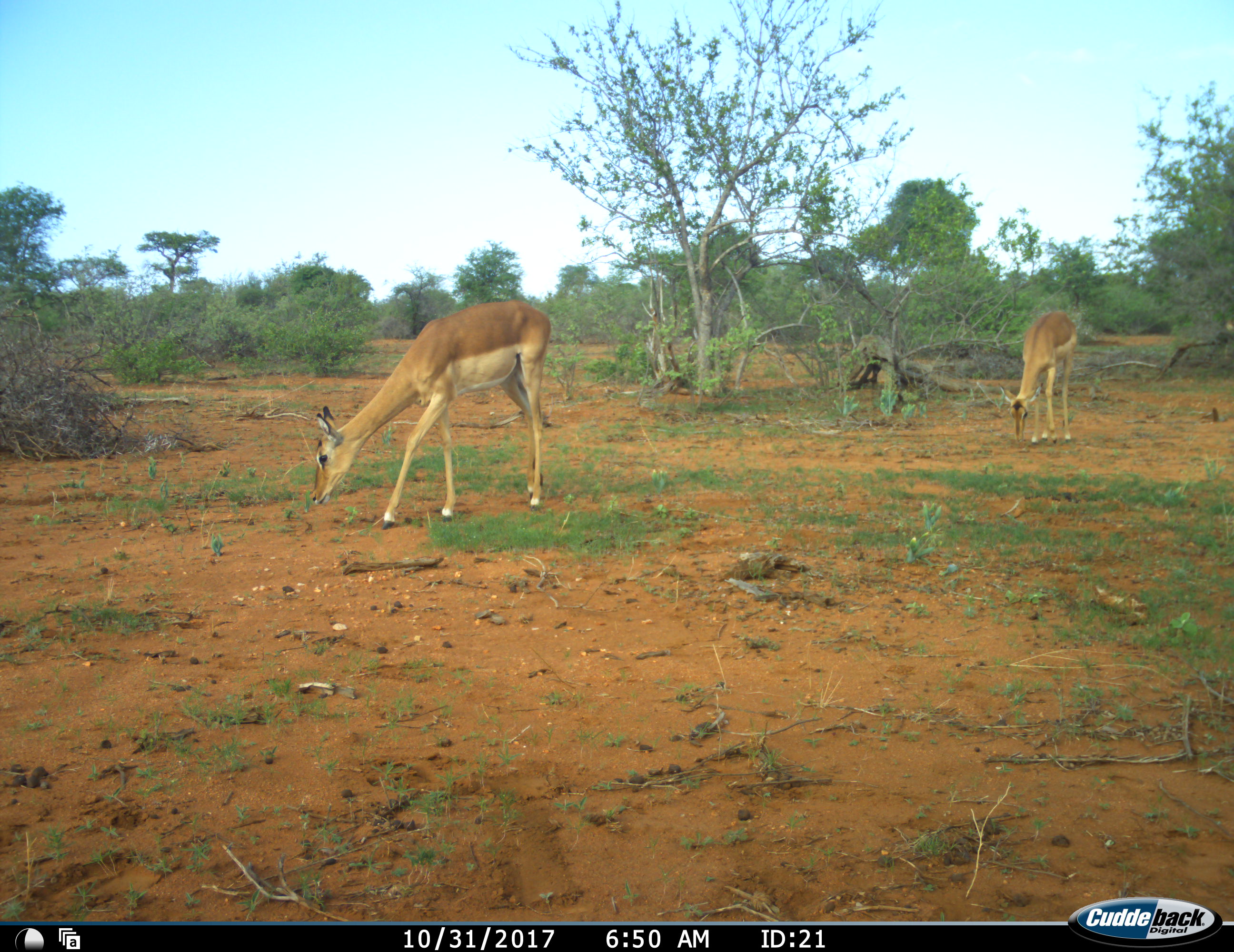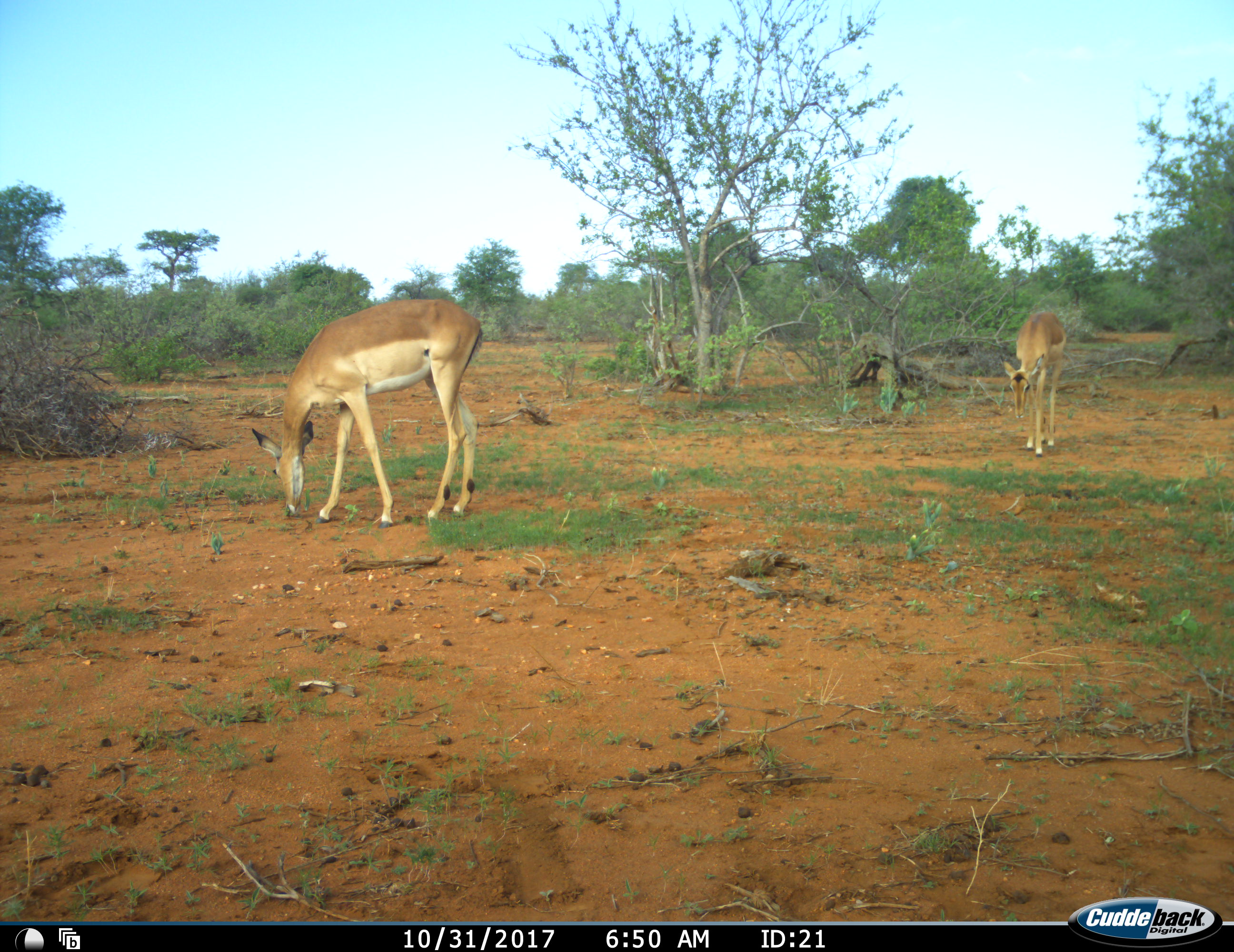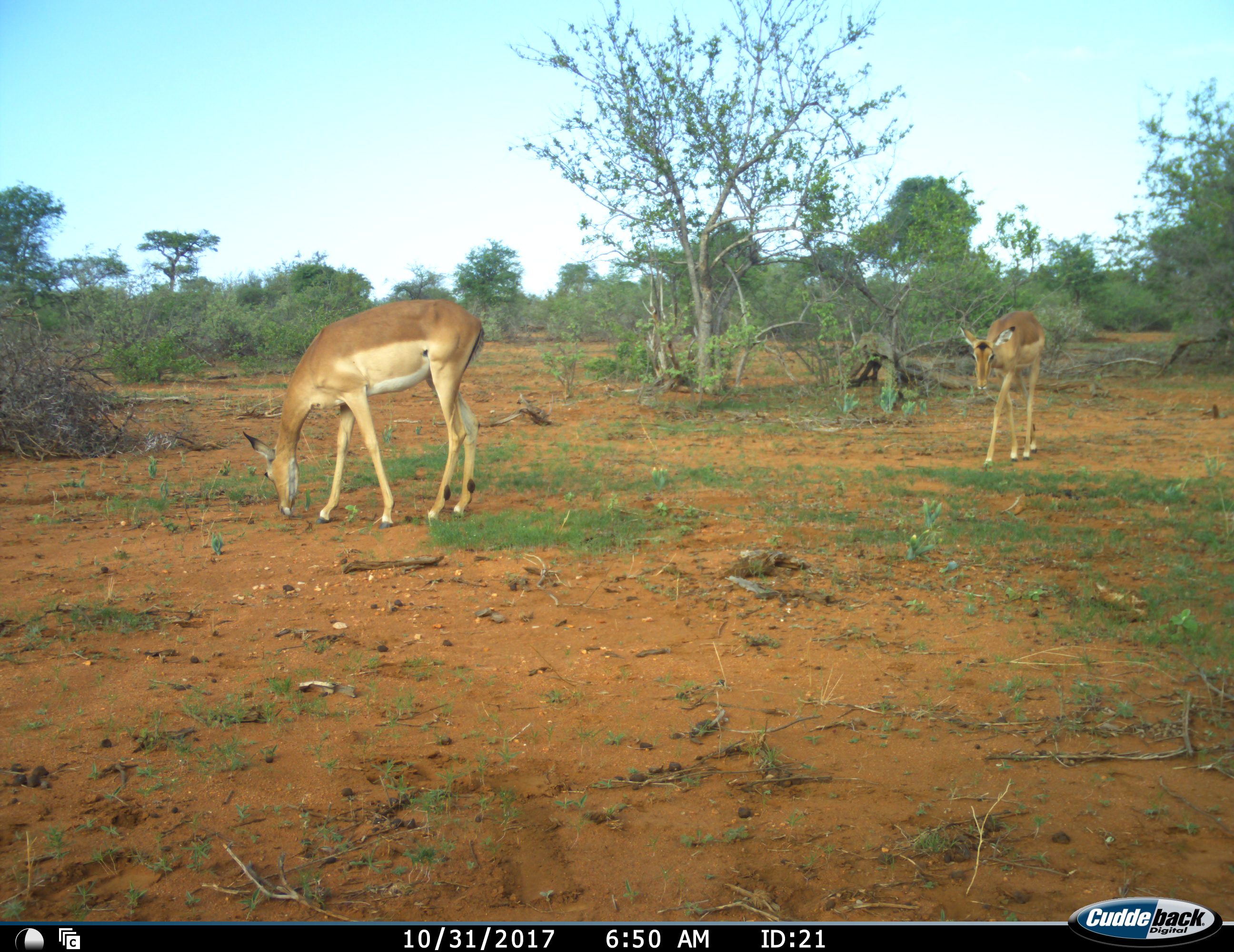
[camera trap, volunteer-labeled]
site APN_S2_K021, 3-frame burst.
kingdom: Animalia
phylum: Chordata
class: Mammalia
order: Artiodactyla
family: Bovidae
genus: Aepyceros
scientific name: Aepyceros melampus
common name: impala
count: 2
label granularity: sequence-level